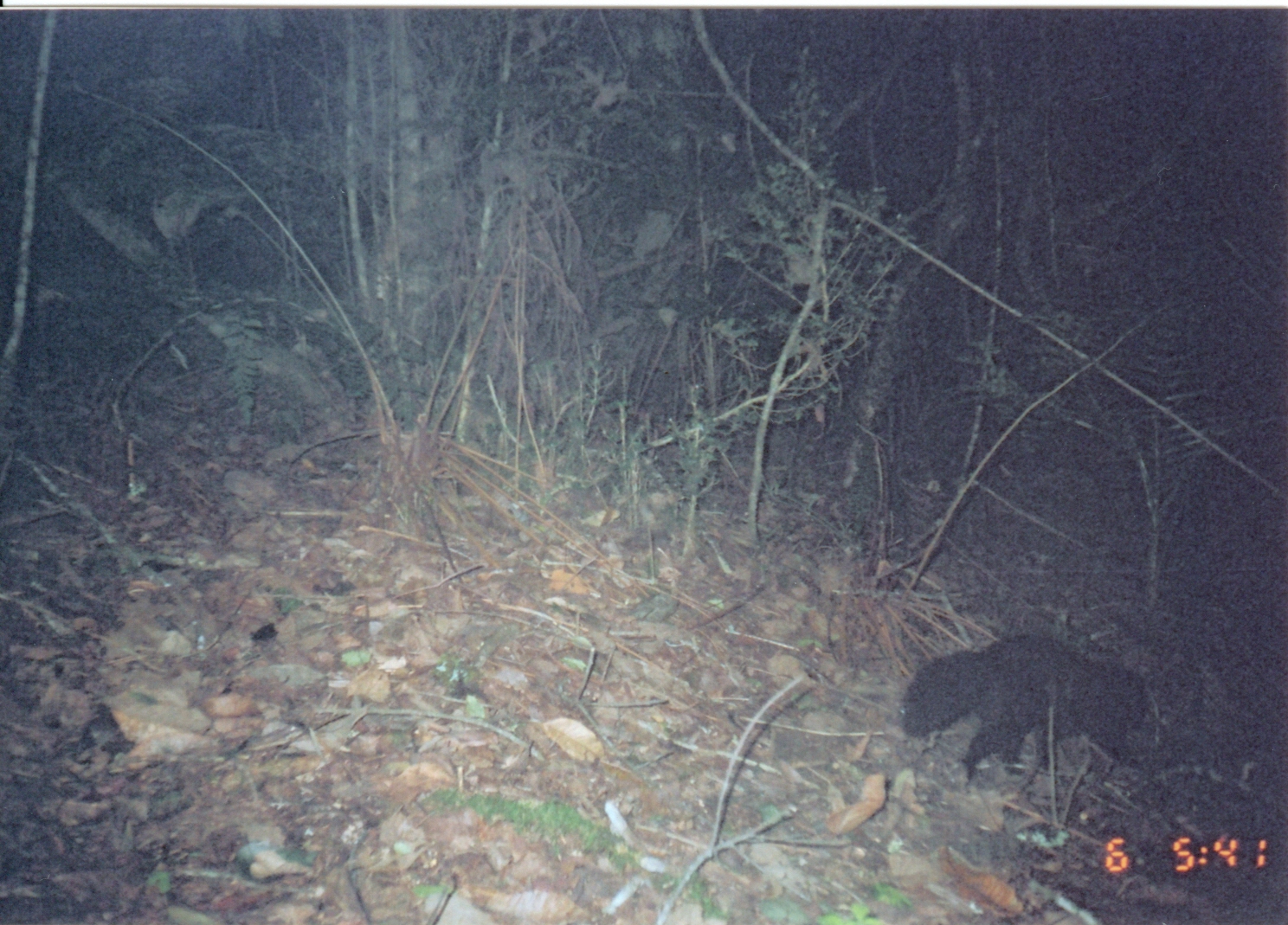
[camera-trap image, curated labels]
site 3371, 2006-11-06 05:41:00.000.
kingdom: Animalia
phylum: Chordata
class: Mammalia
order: Carnivora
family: Herpestidae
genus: Bdeogale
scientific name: Bdeogale crassicauda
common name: bushy-tailed mongoose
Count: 1.